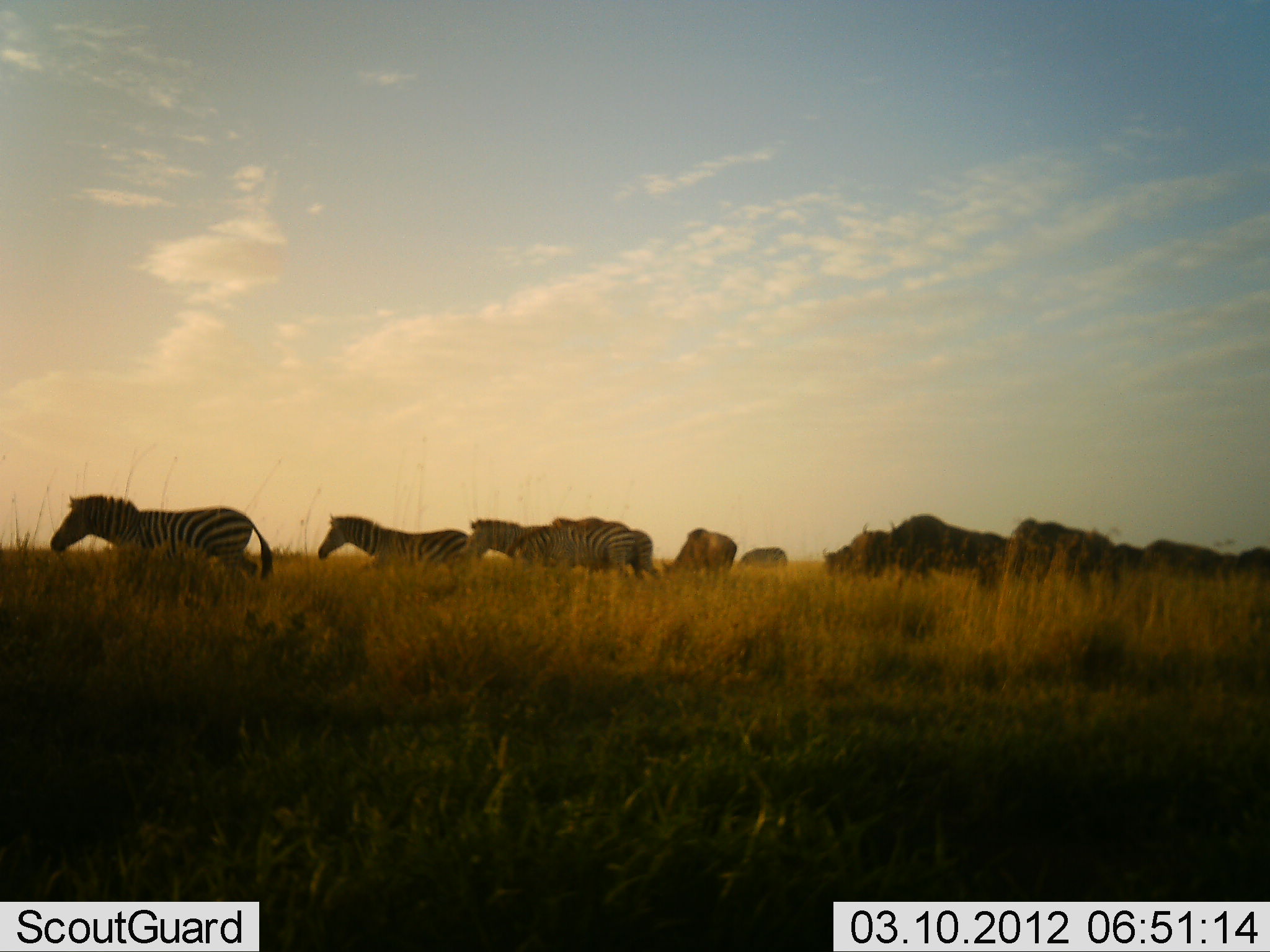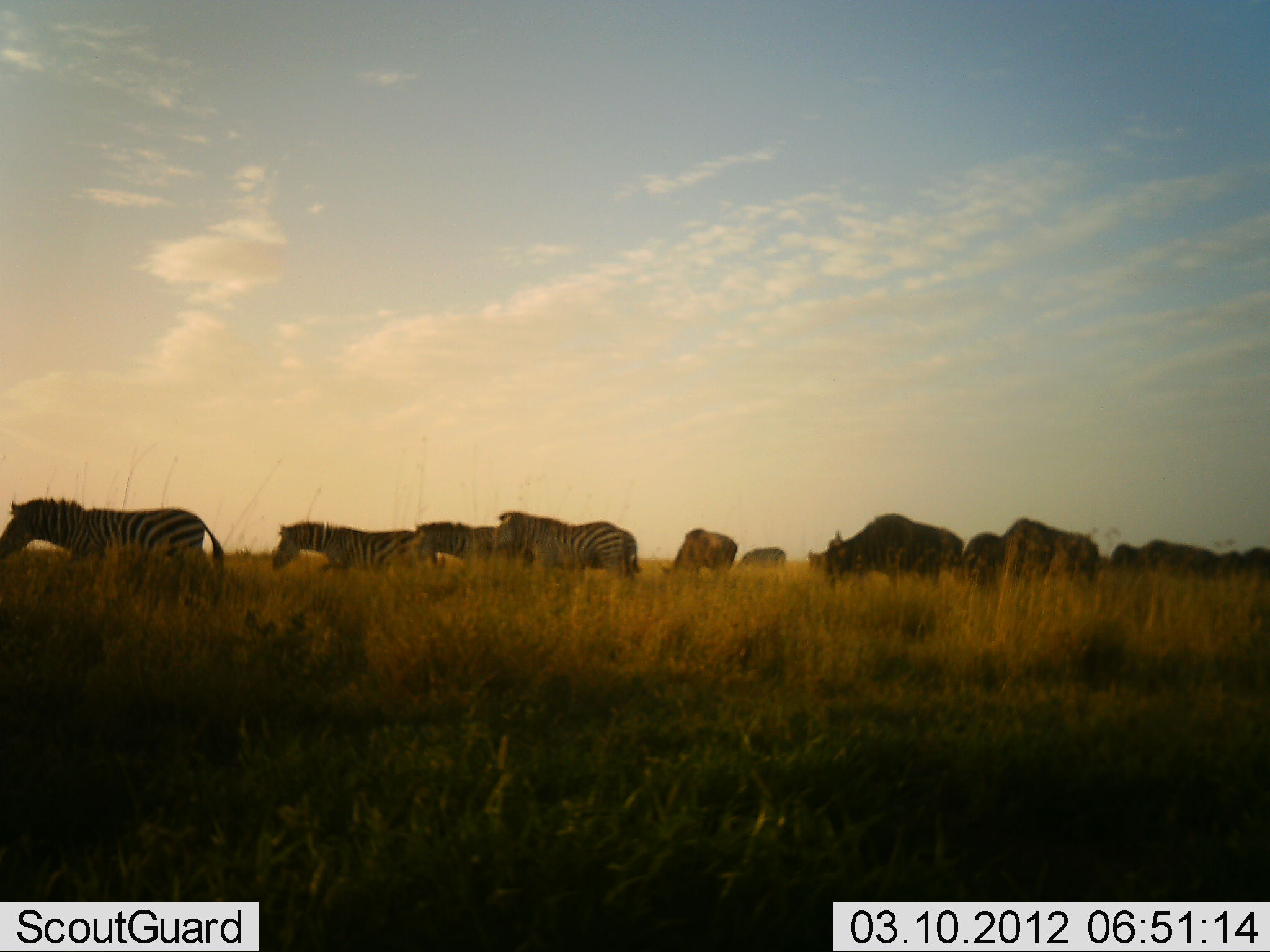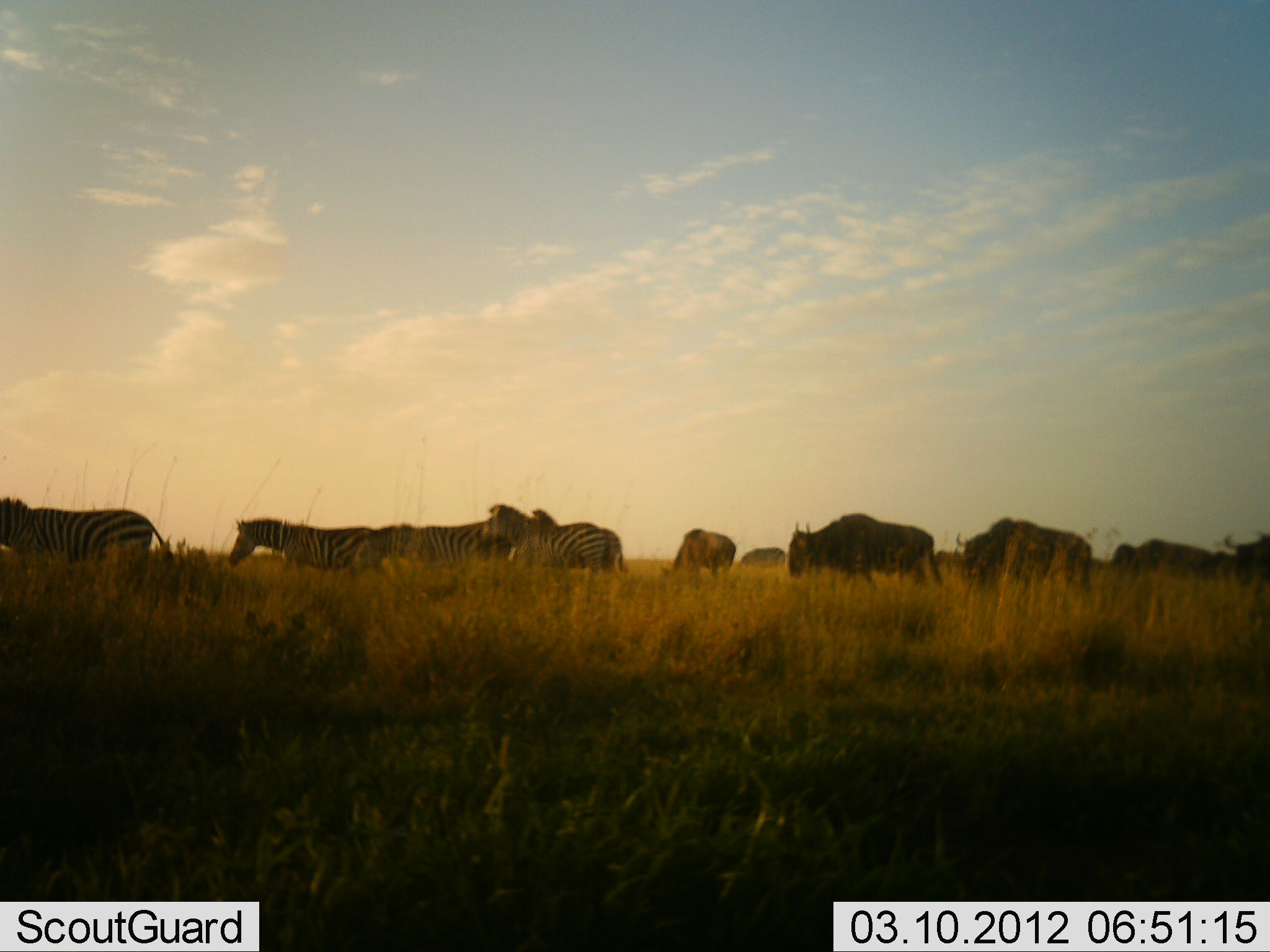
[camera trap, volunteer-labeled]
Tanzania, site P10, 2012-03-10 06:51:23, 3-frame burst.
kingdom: Animalia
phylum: Chordata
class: Mammalia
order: Artiodactyla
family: Bovidae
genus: Connochaetes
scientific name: Connochaetes taurinus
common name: blue wildebeest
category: wildebeest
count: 9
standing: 17%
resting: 0%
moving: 83%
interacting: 0%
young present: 0%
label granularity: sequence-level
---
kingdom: Animalia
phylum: Chordata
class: Mammalia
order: Perissodactyla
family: Equidae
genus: Equus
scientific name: Equus quagga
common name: plains zebra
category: zebra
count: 4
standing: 0%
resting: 0%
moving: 100%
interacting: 0%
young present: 0%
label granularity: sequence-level